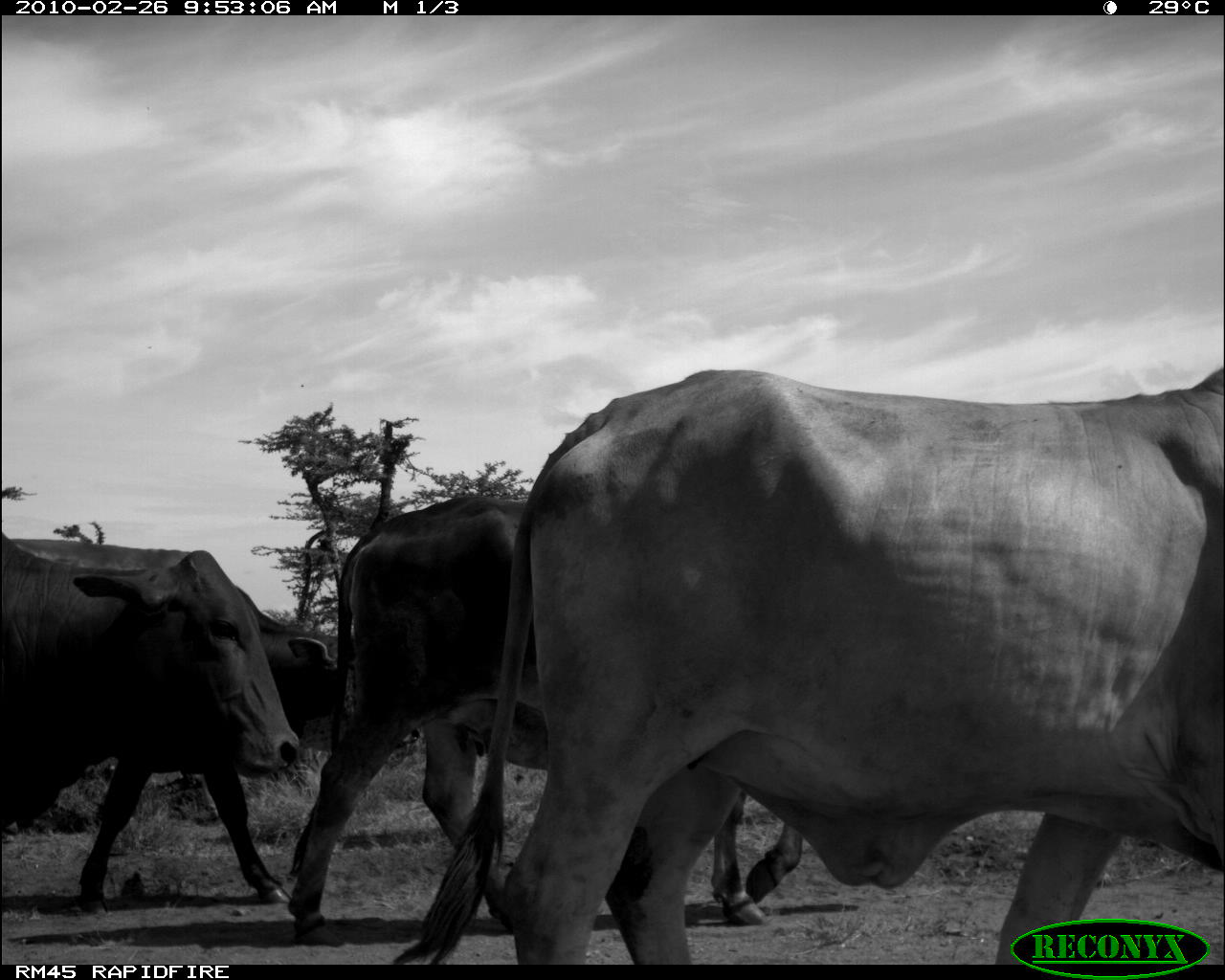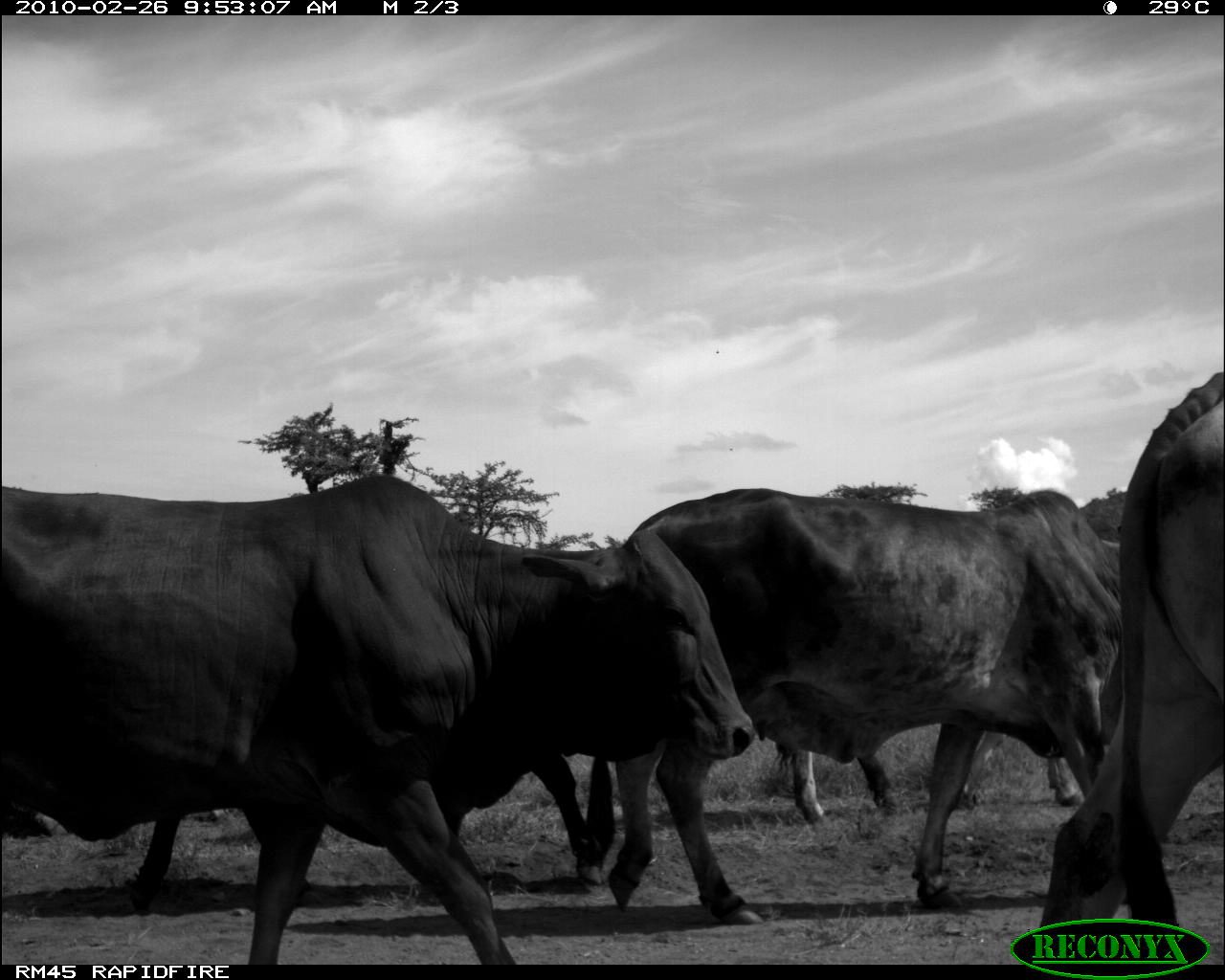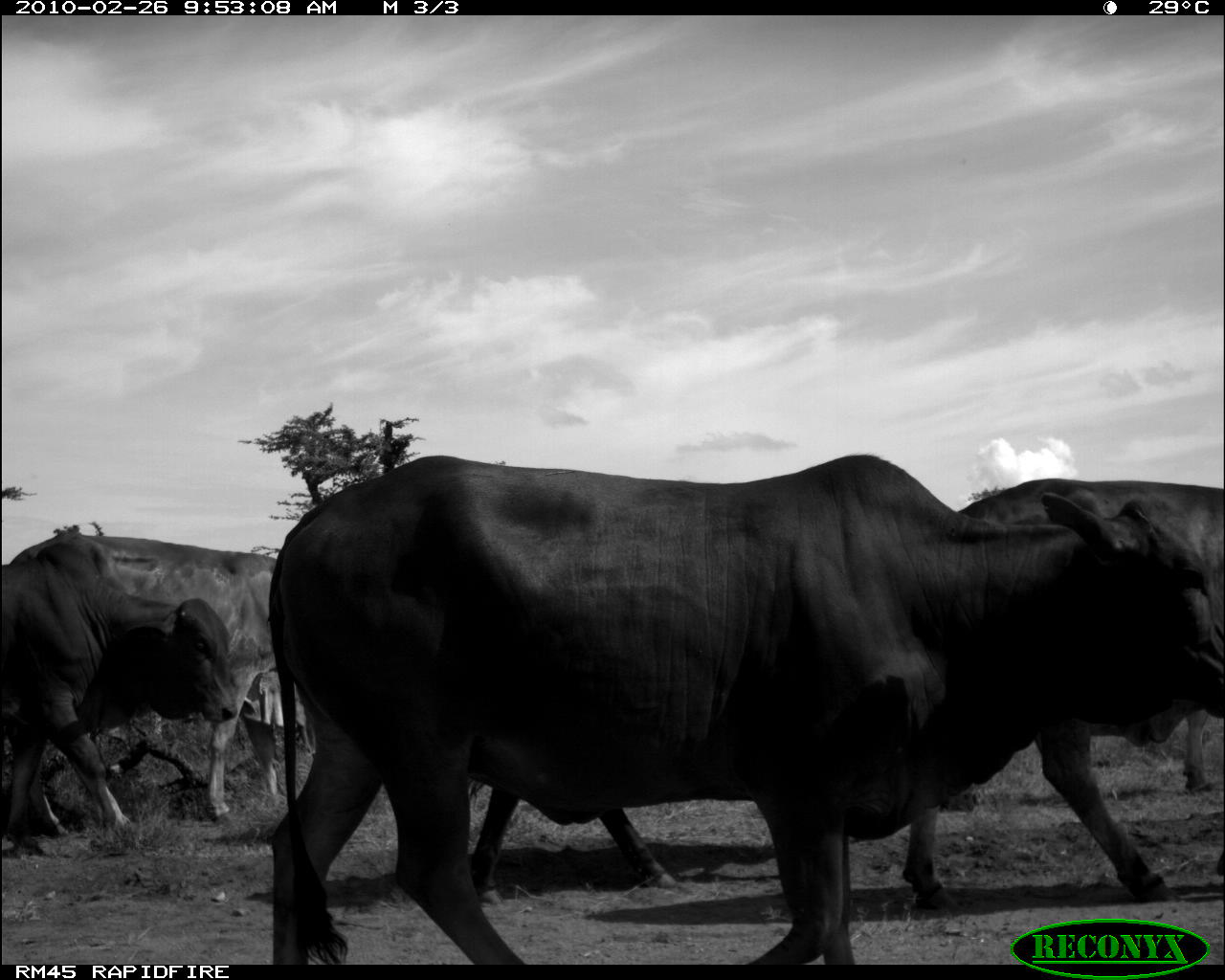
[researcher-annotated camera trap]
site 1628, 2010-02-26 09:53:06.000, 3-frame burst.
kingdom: Animalia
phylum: Chordata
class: Mammalia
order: Artiodactyla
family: Bovidae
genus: Bos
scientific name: Bos taurus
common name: domestic cattle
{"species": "Bos taurus (domestic cattle)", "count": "4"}